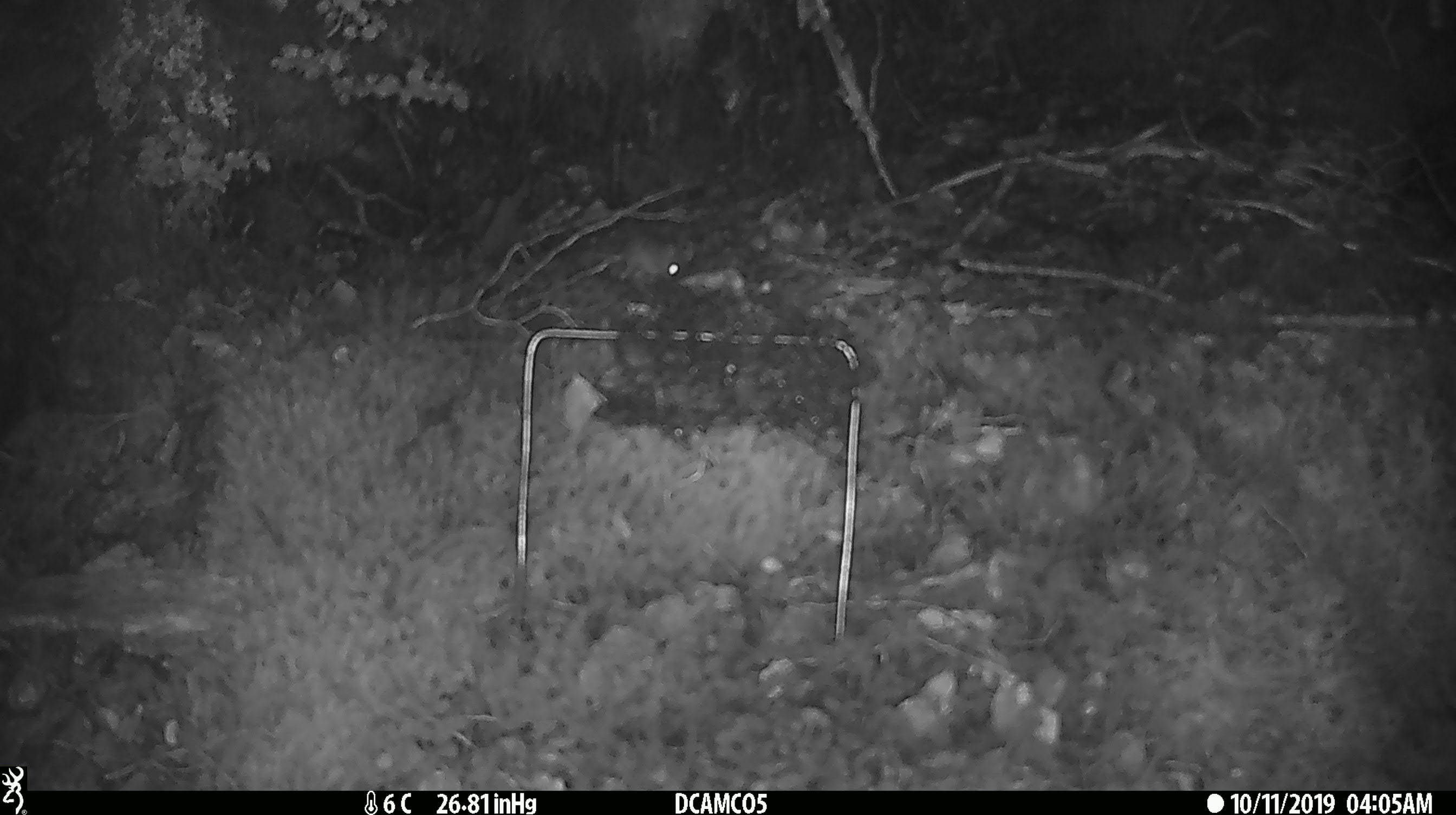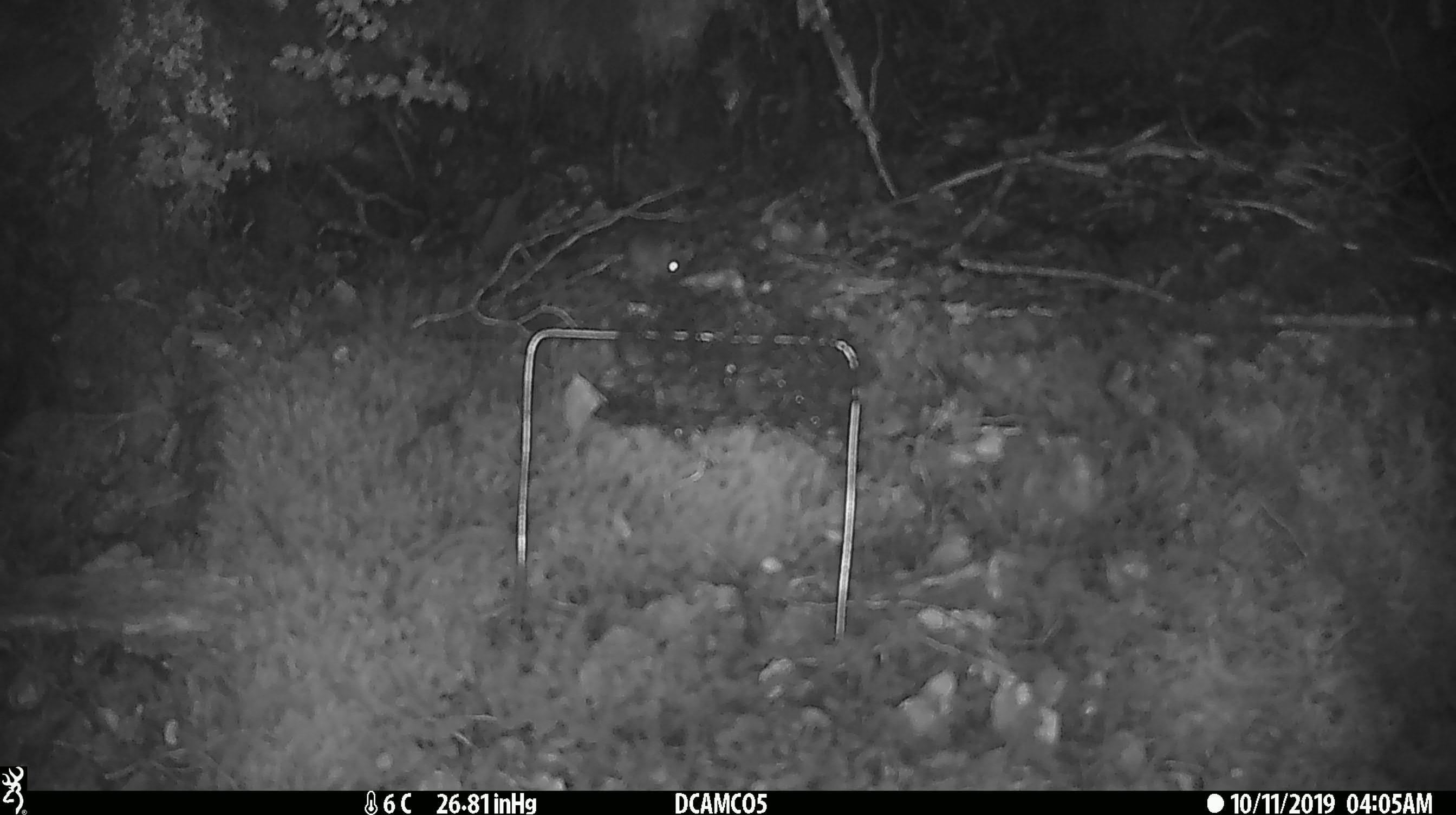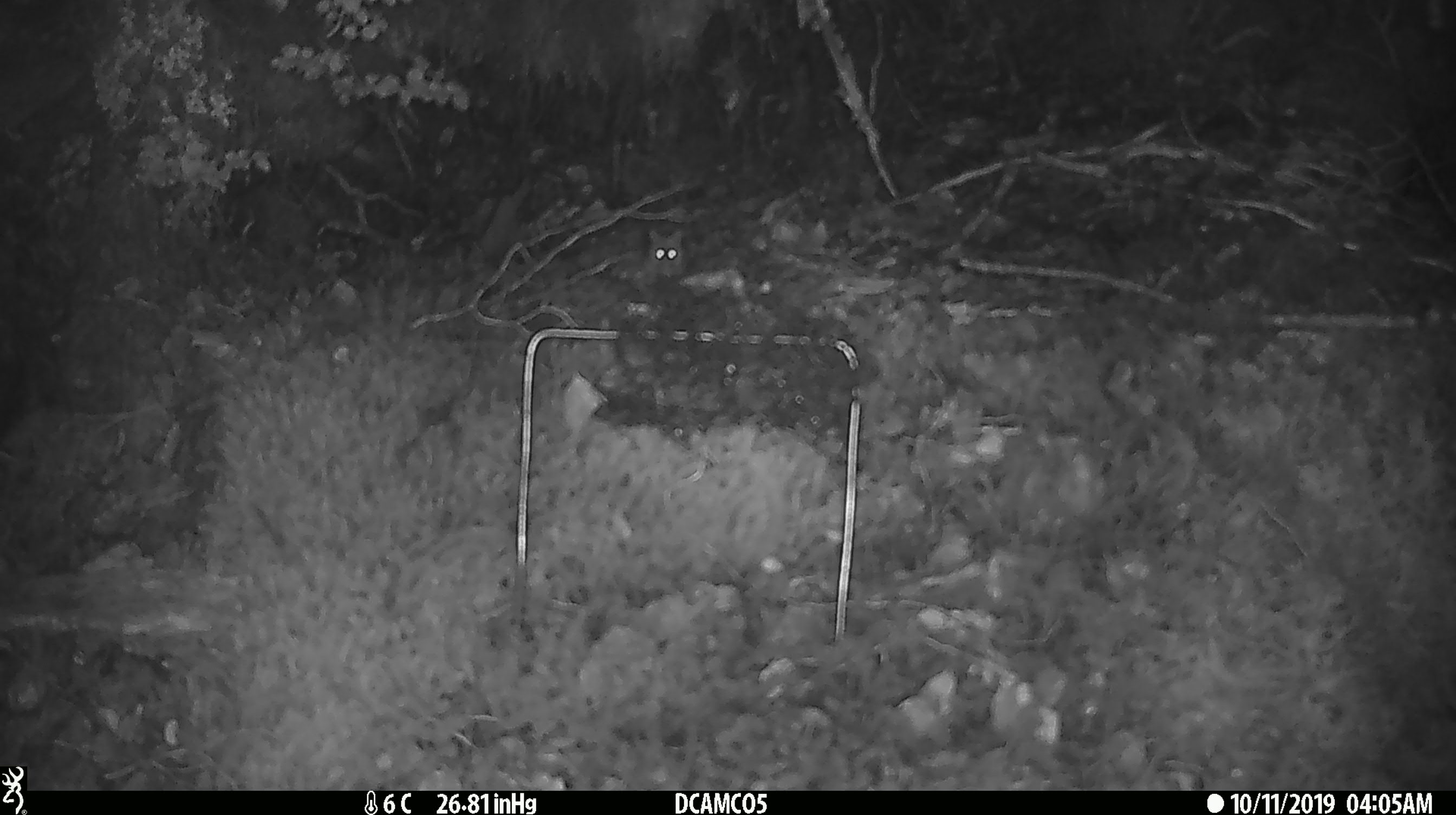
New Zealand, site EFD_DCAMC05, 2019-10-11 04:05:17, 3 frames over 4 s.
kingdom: Animalia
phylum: Chordata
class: Mammalia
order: Rodentia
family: Muridae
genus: Mus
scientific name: Mus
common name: mouse